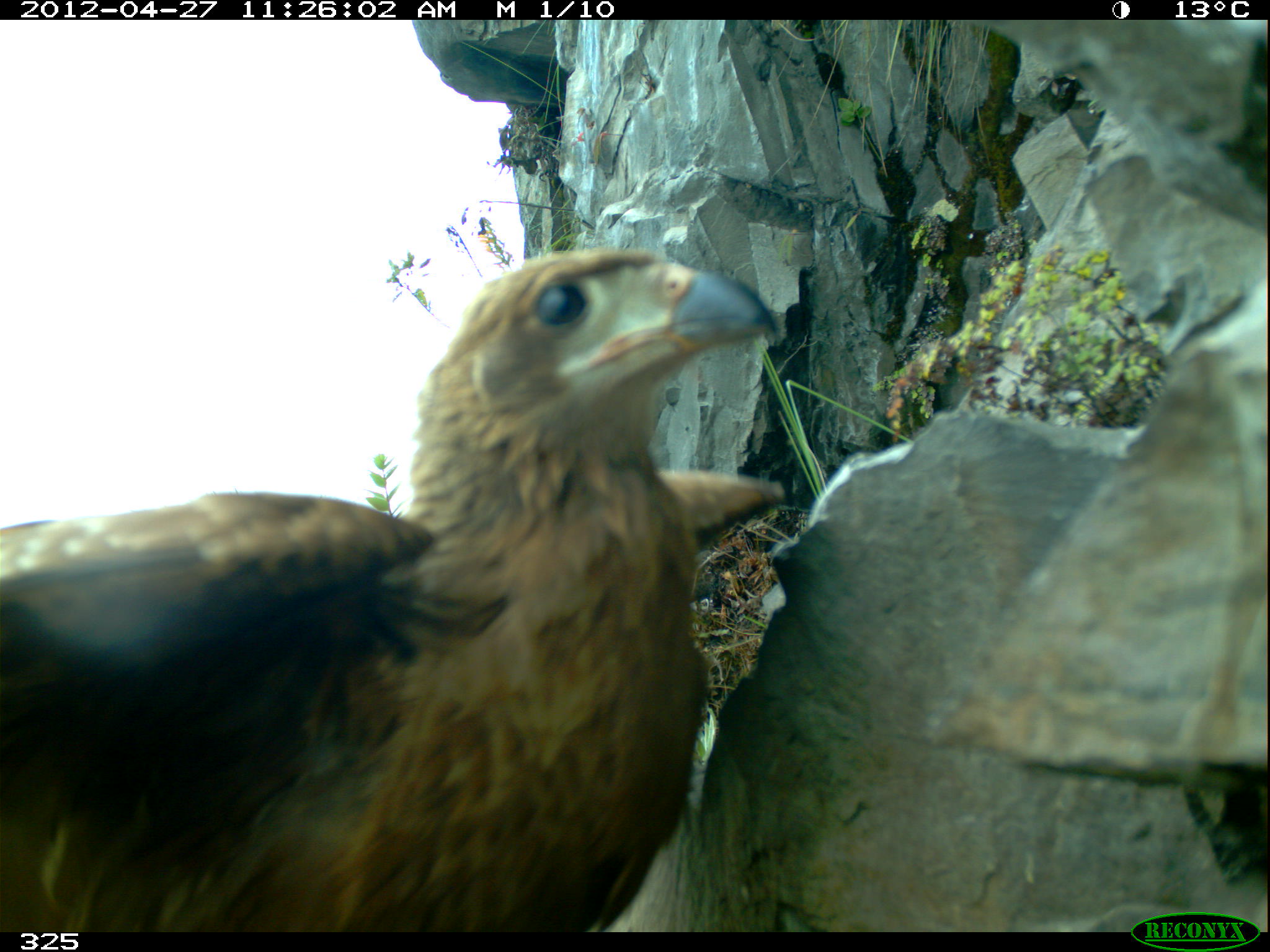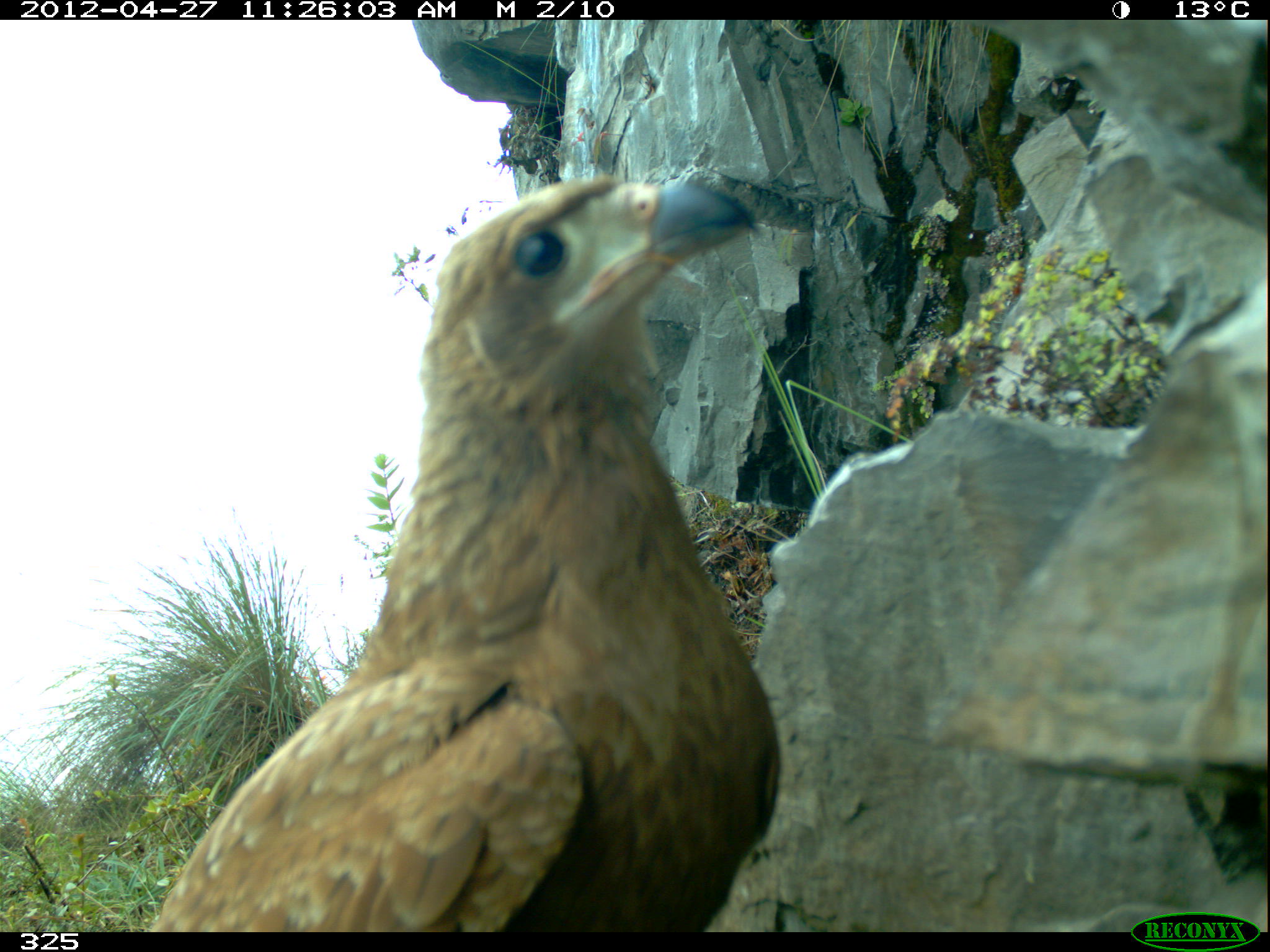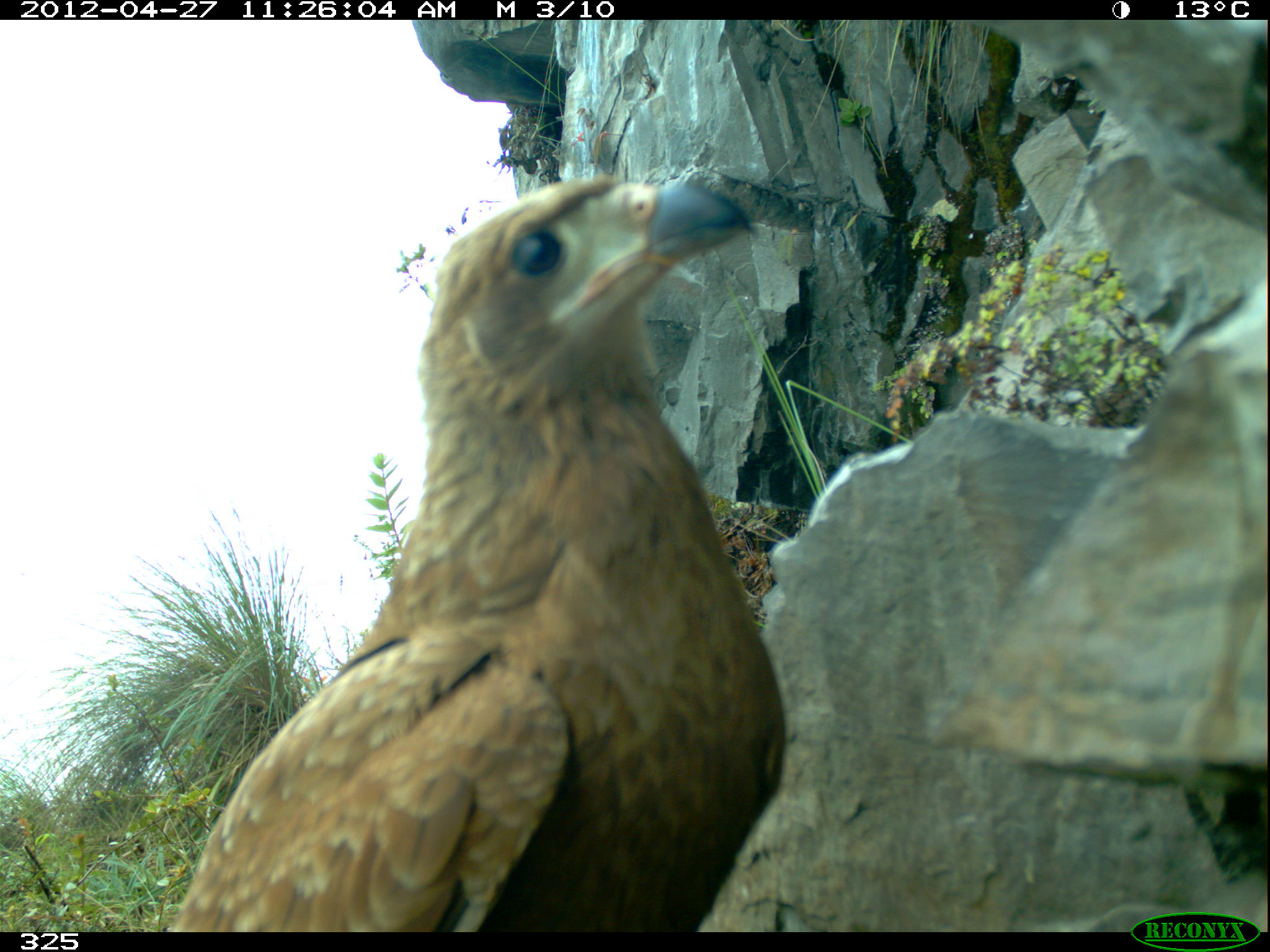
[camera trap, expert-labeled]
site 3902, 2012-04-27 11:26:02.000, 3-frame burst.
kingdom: Animalia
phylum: Chordata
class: Aves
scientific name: Aves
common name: bird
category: unknown bird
Unknown bird (bird) (Aves).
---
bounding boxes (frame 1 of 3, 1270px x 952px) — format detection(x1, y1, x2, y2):
unknown bird: detection(1, 244, 787, 932)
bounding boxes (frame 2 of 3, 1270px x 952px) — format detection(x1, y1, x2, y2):
unknown bird: detection(149, 169, 783, 931)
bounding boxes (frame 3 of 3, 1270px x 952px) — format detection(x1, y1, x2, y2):
unknown bird: detection(168, 172, 785, 932)